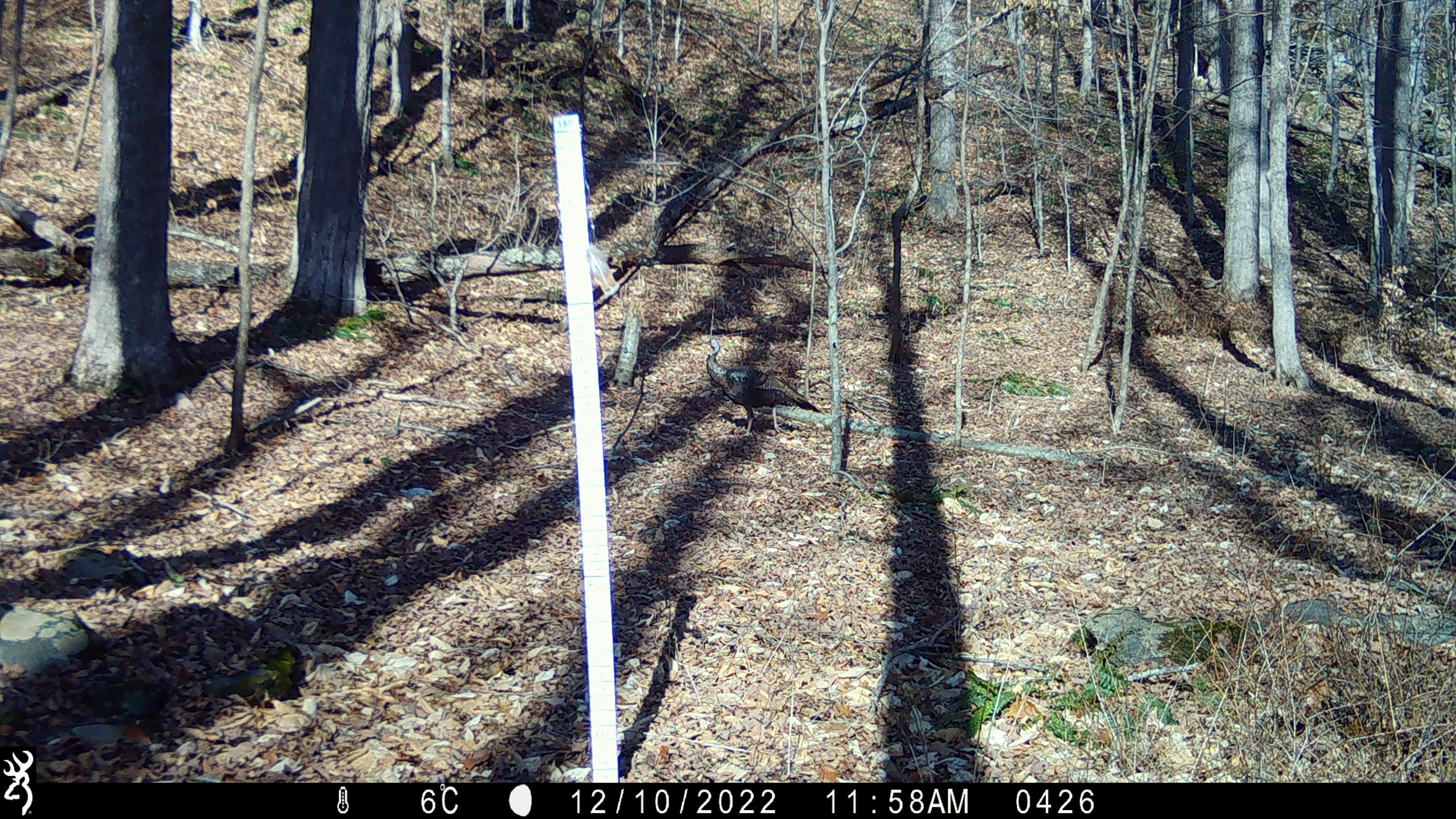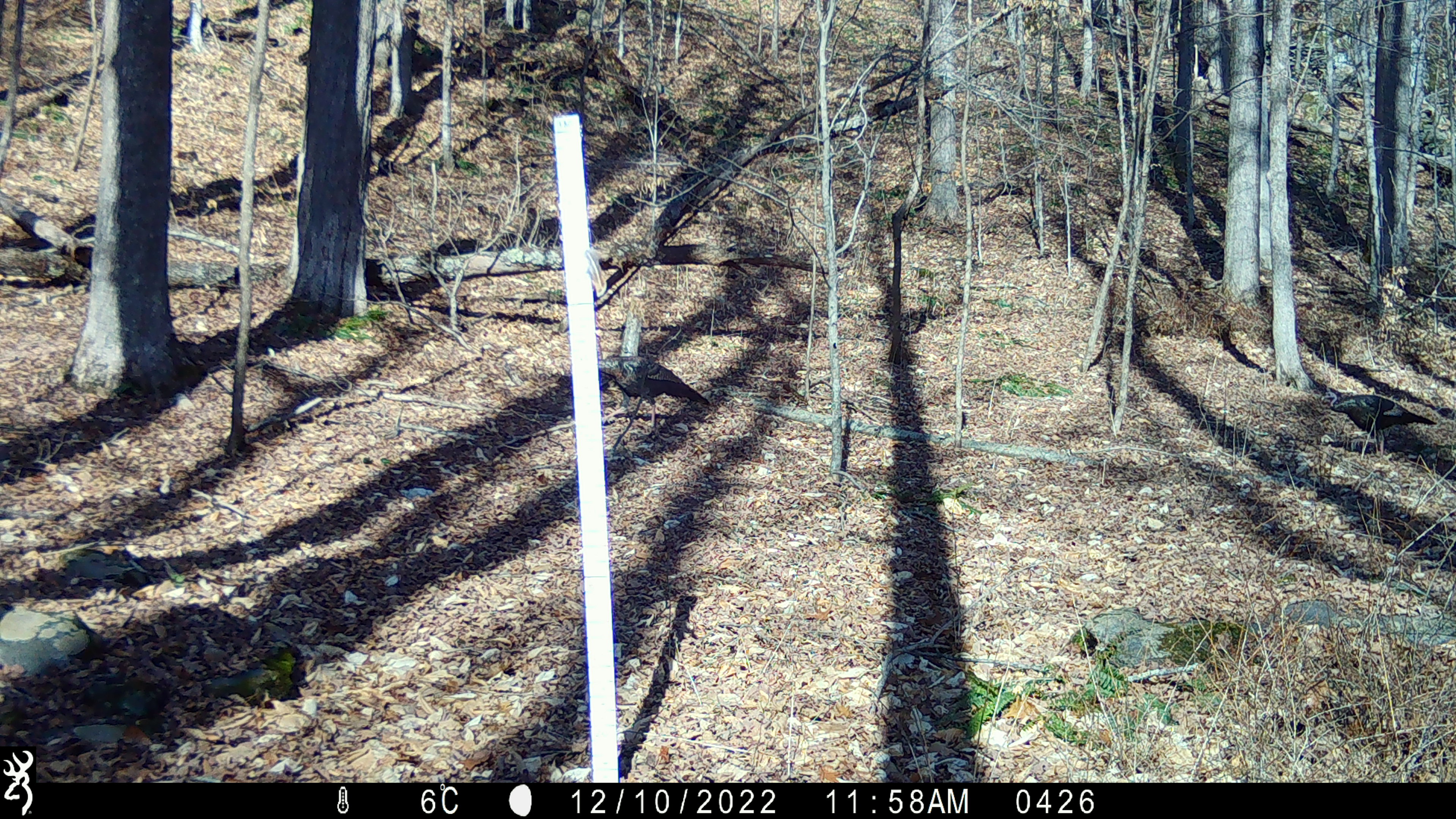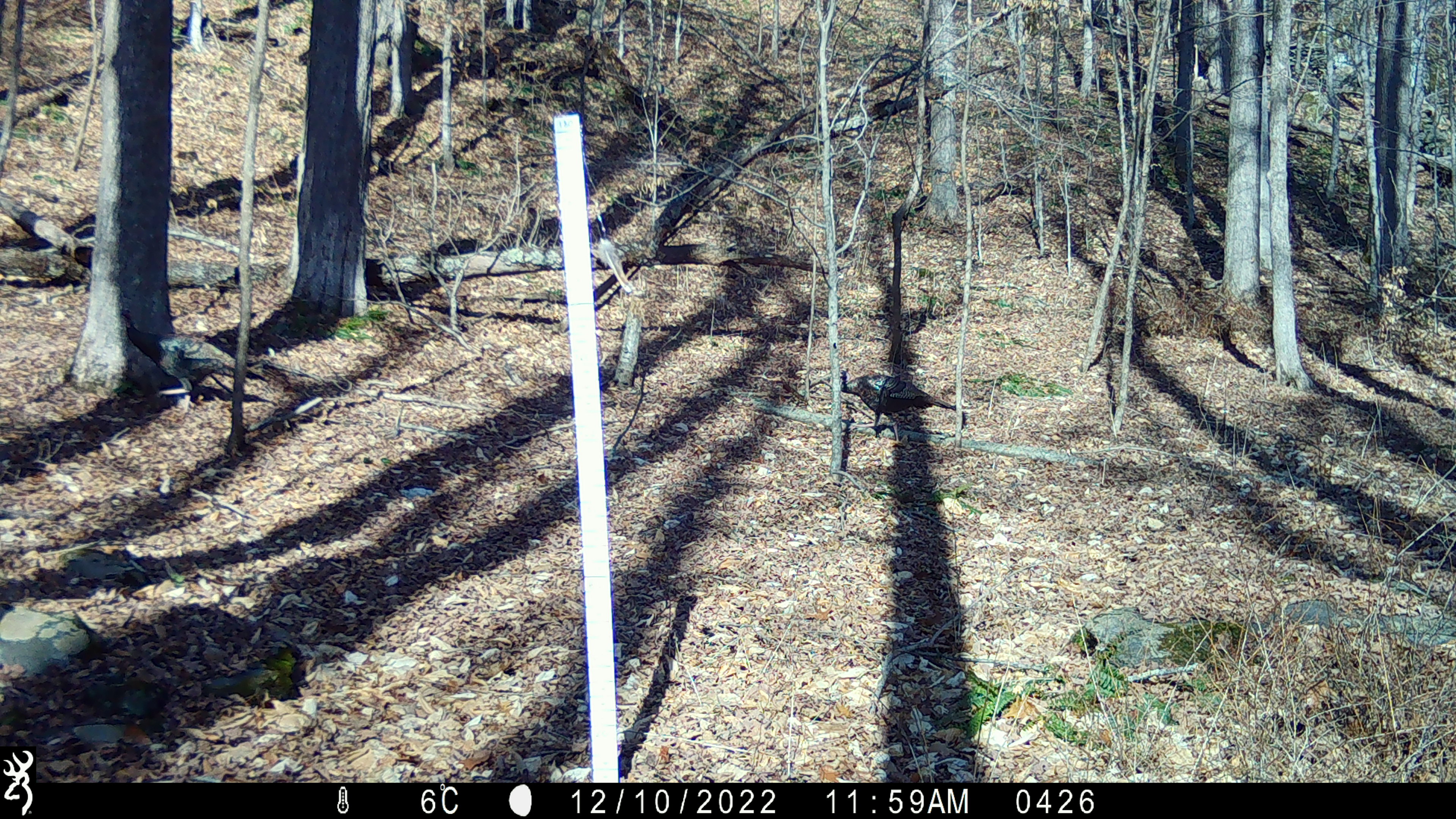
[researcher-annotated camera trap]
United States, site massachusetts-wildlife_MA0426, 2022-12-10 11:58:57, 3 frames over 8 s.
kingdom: Animalia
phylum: Chordata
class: Aves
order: Galliformes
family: Phasianidae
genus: Meleagris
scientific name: Meleagris gallopavo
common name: wild turkey